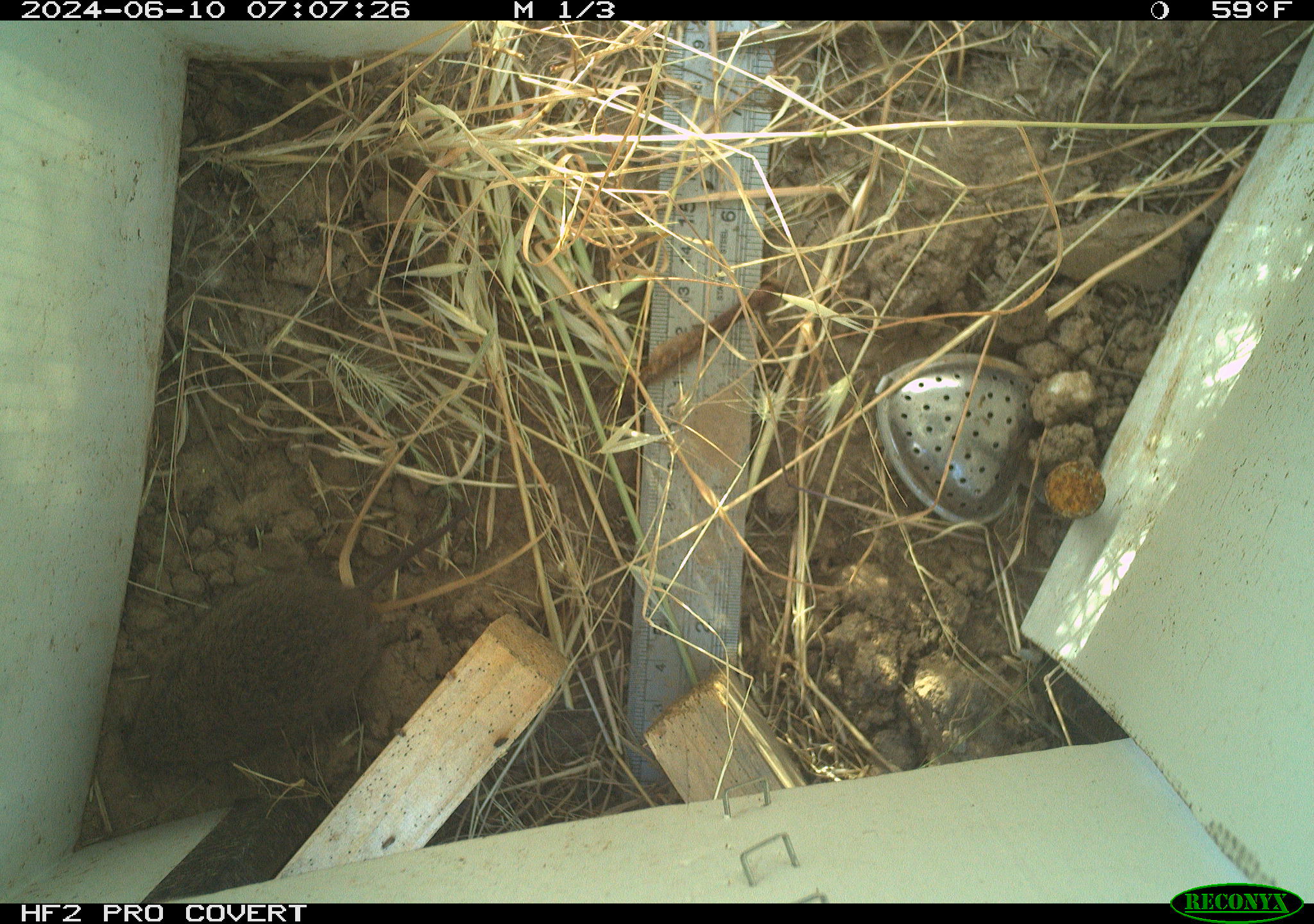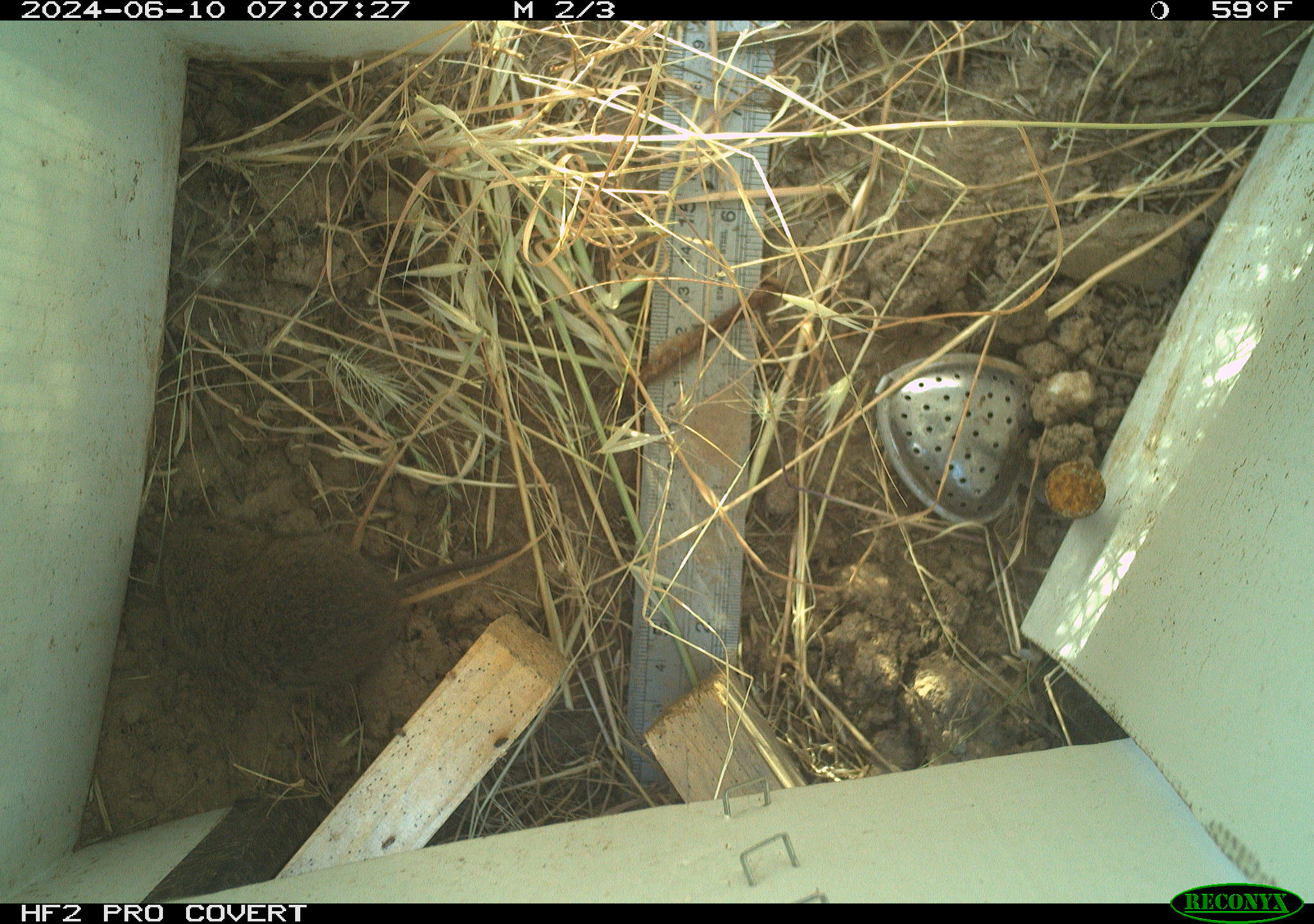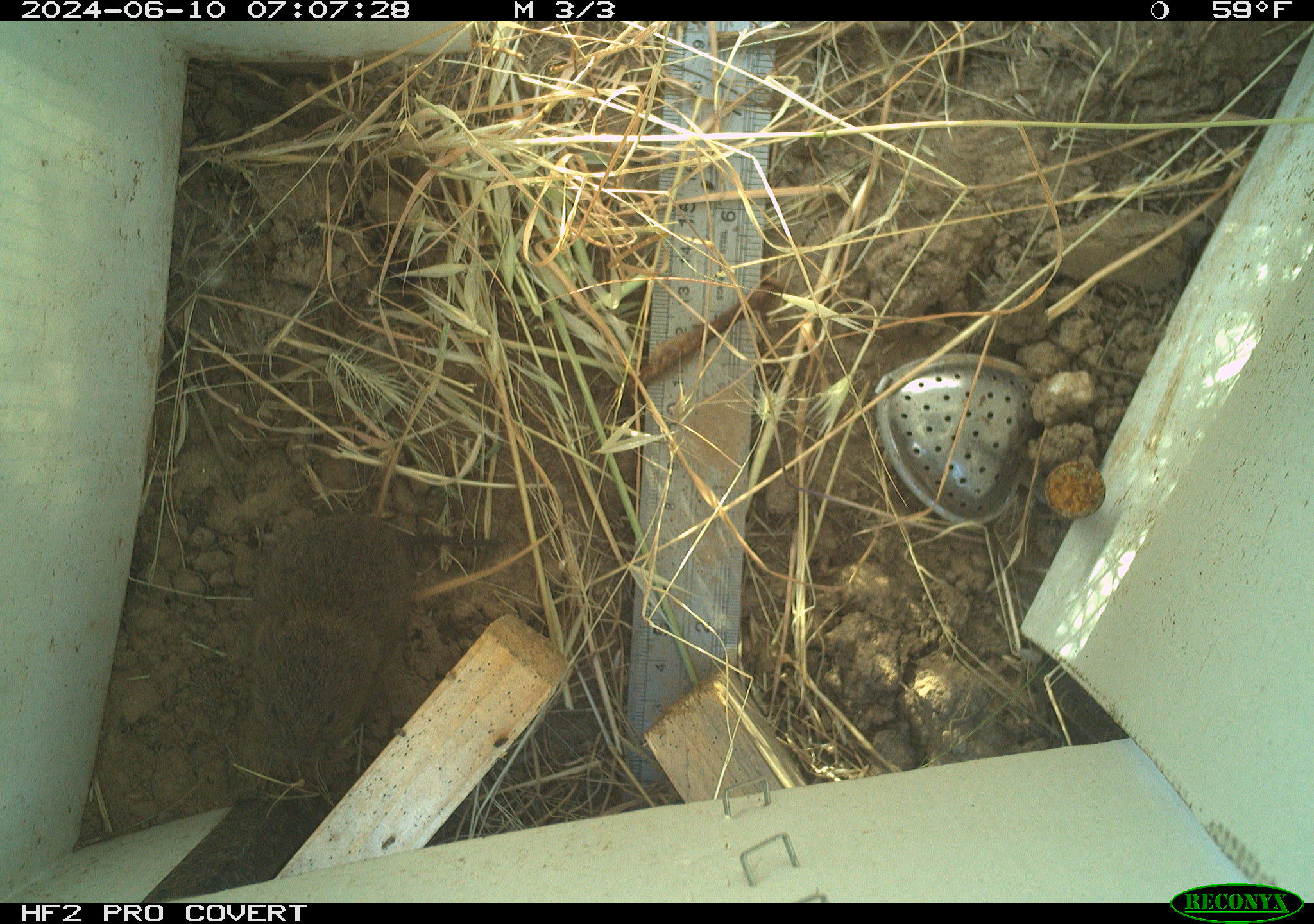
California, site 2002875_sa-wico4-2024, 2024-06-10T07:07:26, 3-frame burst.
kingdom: Animalia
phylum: Chordata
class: Mammalia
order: Rodentia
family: Cricetidae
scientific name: Arvicolinae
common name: voles, lemmings, and muskrats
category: arvicolinae subfamily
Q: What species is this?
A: Arvicolinae subfamily (voles, lemmings, and muskrats) (Arvicolinae).